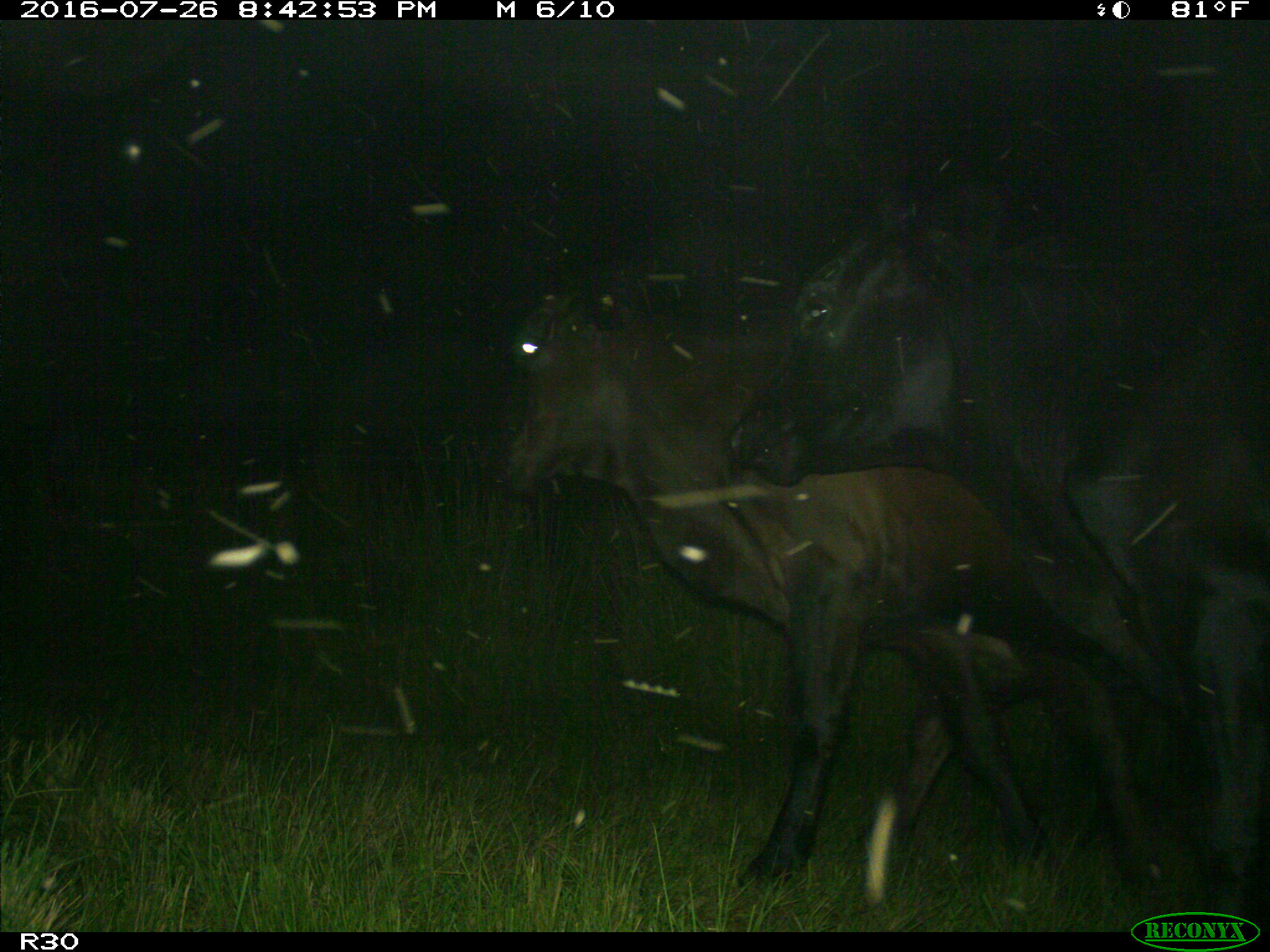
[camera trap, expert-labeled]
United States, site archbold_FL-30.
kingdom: Animalia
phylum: Chordata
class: Mammalia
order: Artiodactyla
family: Bovidae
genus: Bos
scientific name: Bos taurus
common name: domestic cow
Bos taurus (domestic cow).